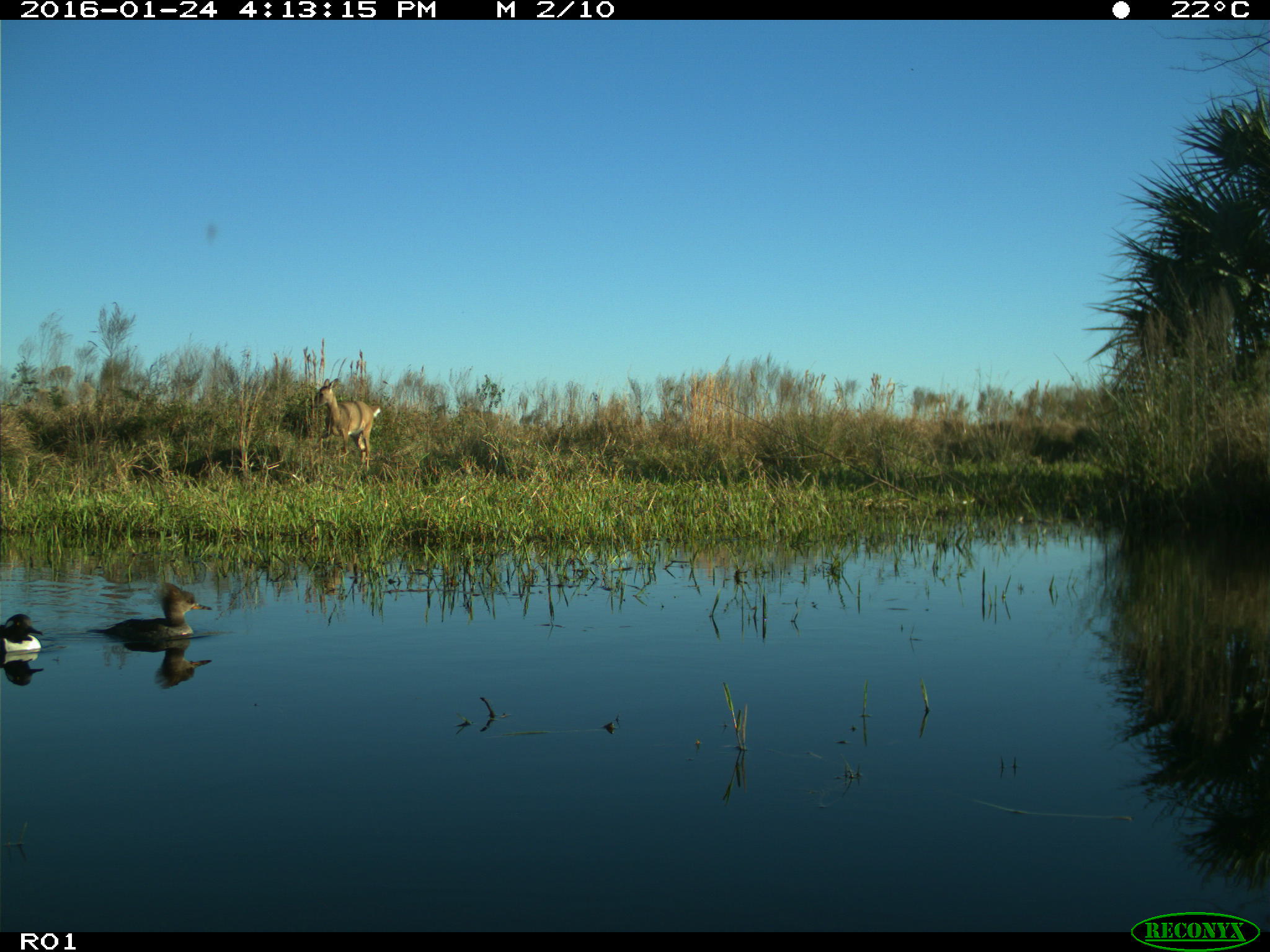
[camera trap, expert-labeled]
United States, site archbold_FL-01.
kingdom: Animalia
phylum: Chordata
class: Mammalia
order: Artiodactyla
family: Cervidae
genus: Odocoileus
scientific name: Odocoileus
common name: deer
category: unidentified deer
Unidentified deer (deer) (Odocoileus).